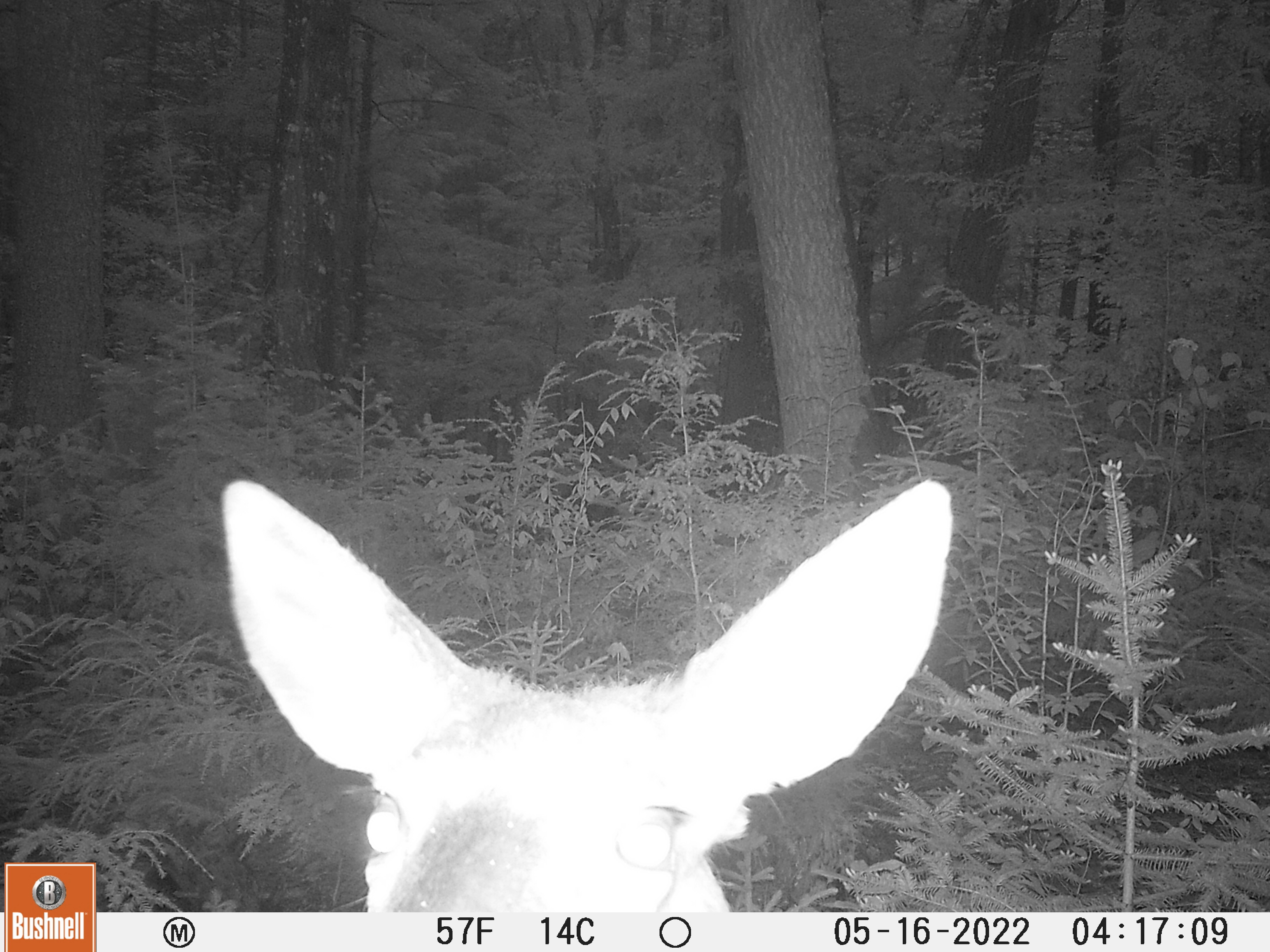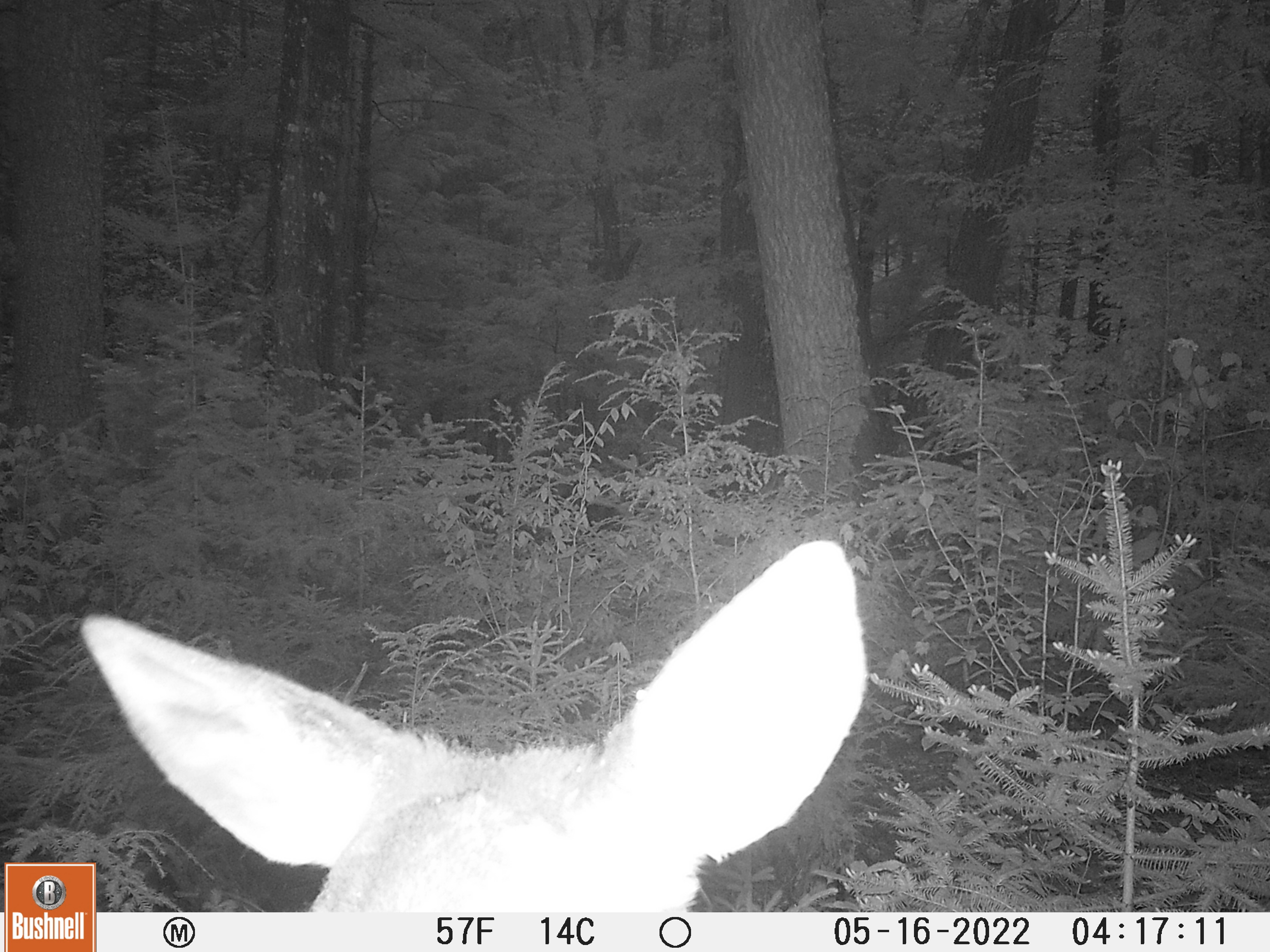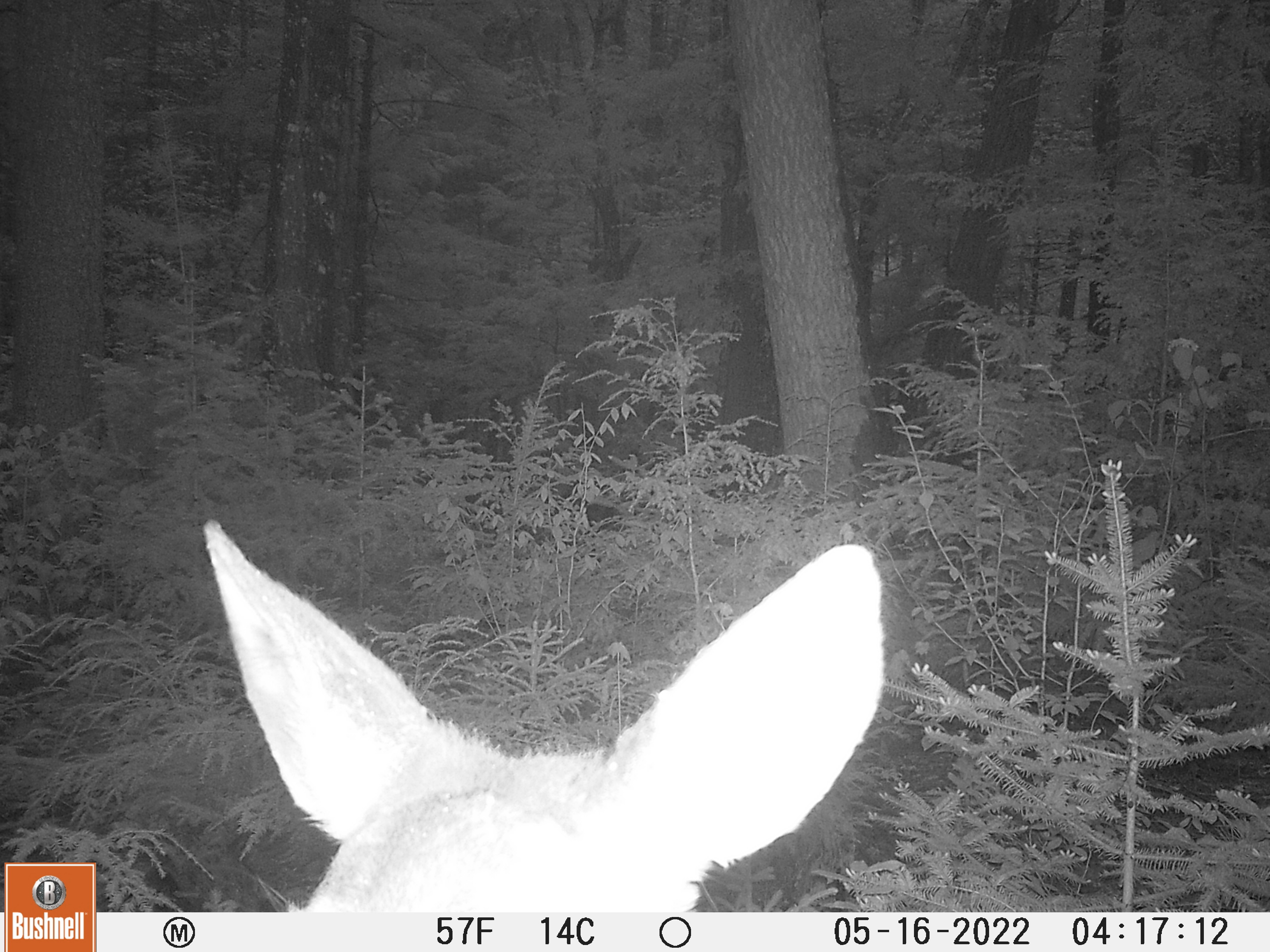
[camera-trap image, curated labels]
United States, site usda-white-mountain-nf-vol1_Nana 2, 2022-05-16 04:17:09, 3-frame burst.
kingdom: Animalia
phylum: Chordata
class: Mammalia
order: Artiodactyla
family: Cervidae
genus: Odocoileus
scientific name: Odocoileus virginianus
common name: white-tailed deer